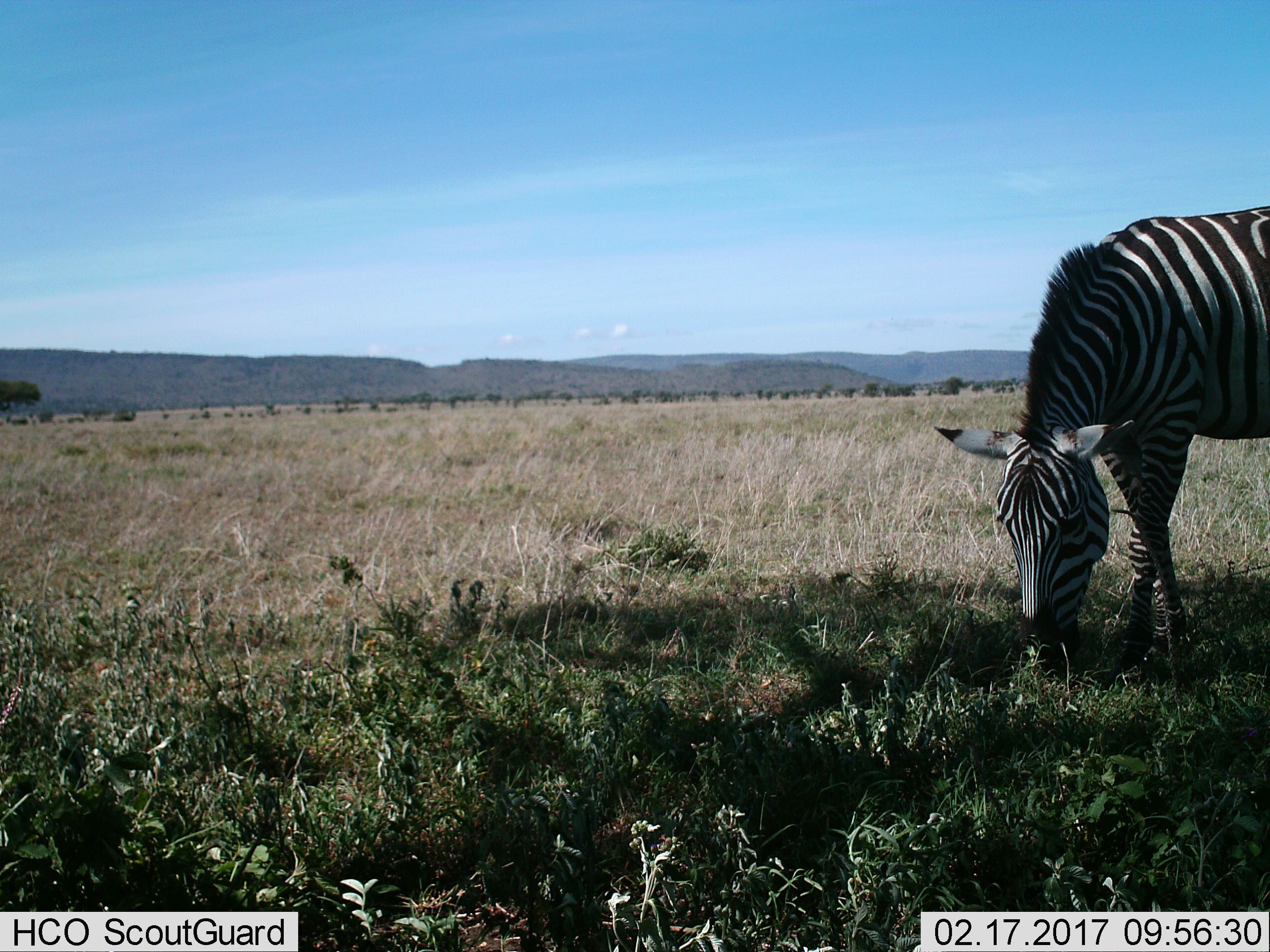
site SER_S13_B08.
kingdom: Animalia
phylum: Chordata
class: Mammalia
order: Perissodactyla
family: Equidae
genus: Equus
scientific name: Equus quagga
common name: plains zebra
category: zebraplains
Zebraplains (plains zebra) (Equus quagga), count 1. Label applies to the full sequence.